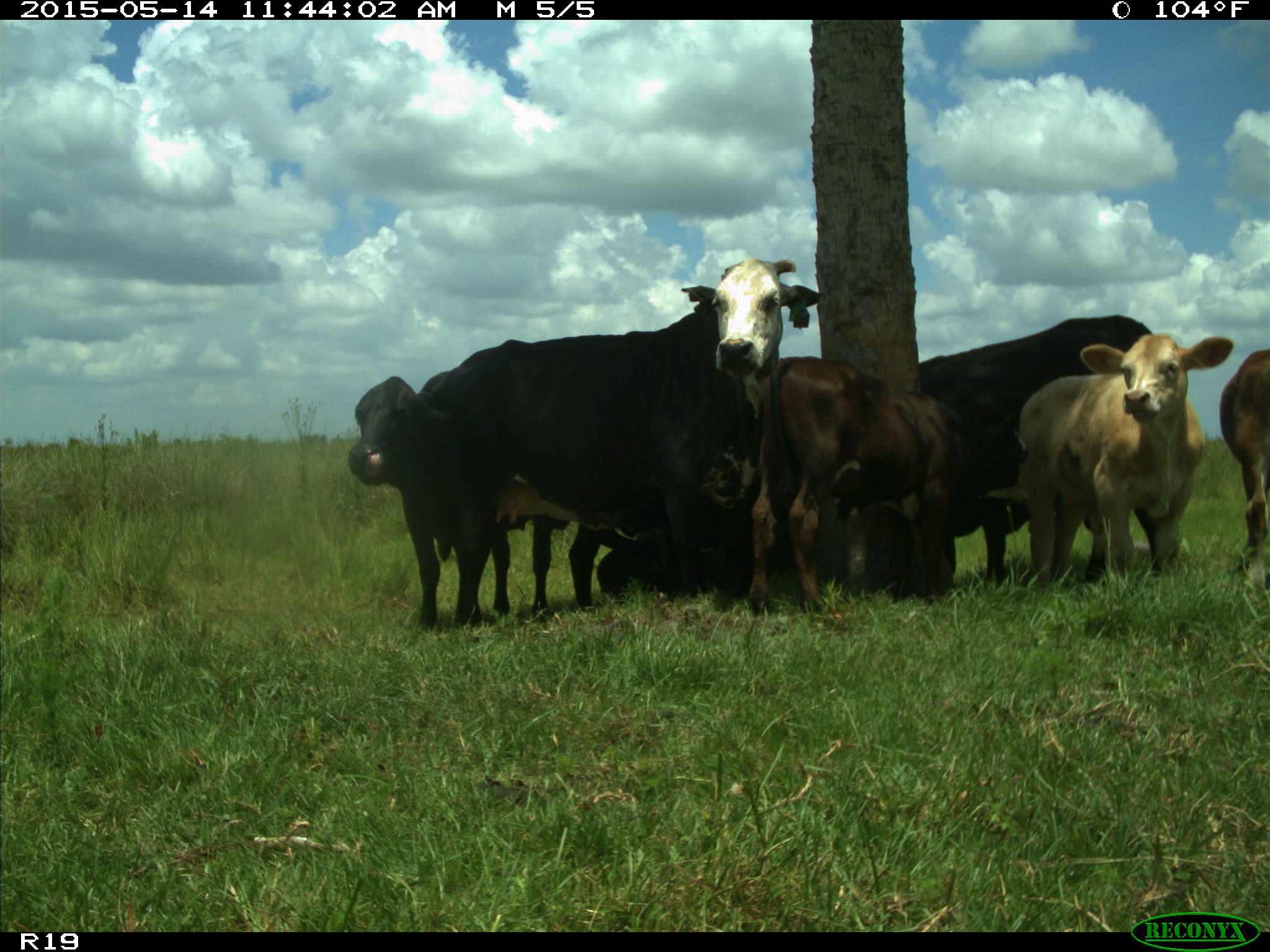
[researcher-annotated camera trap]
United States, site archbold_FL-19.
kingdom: Animalia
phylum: Chordata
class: Mammalia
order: Artiodactyla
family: Bovidae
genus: Bos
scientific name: Bos taurus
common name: domestic cow